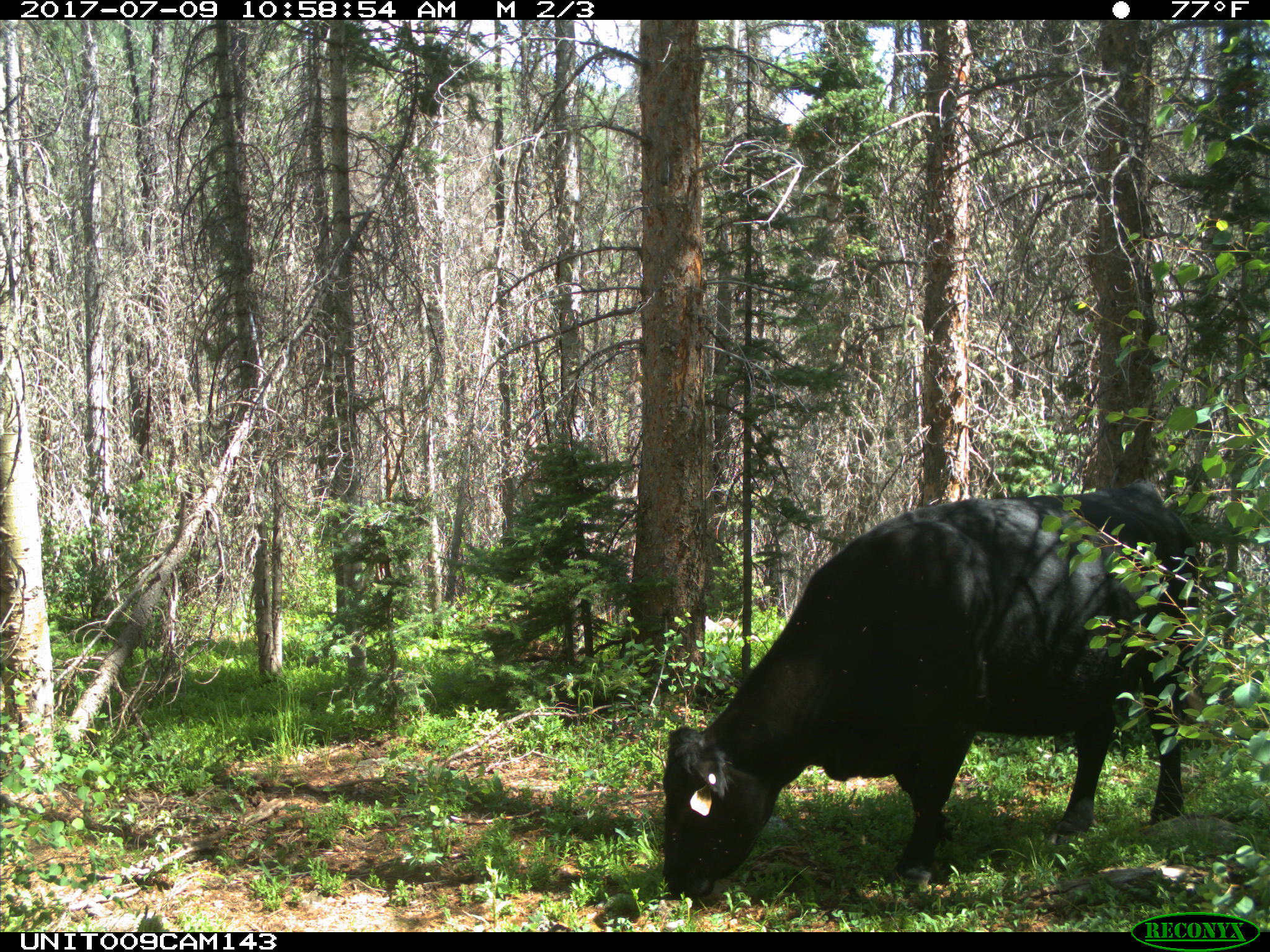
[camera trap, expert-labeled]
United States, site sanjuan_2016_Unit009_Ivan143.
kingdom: Animalia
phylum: Chordata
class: Mammalia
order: Artiodactyla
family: Bovidae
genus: Bos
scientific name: Bos taurus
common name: domestic cow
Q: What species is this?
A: Bos taurus (domestic cow).